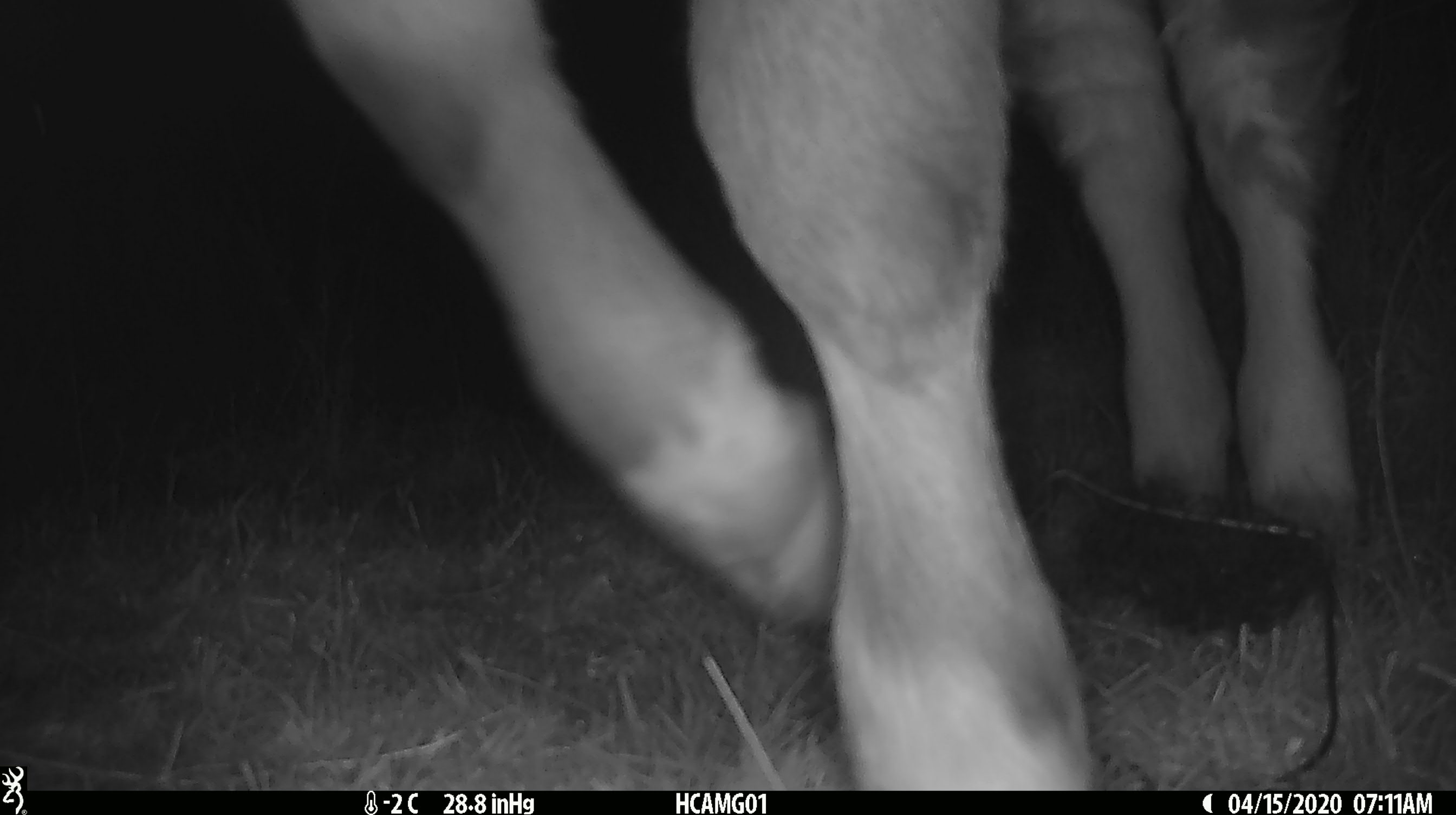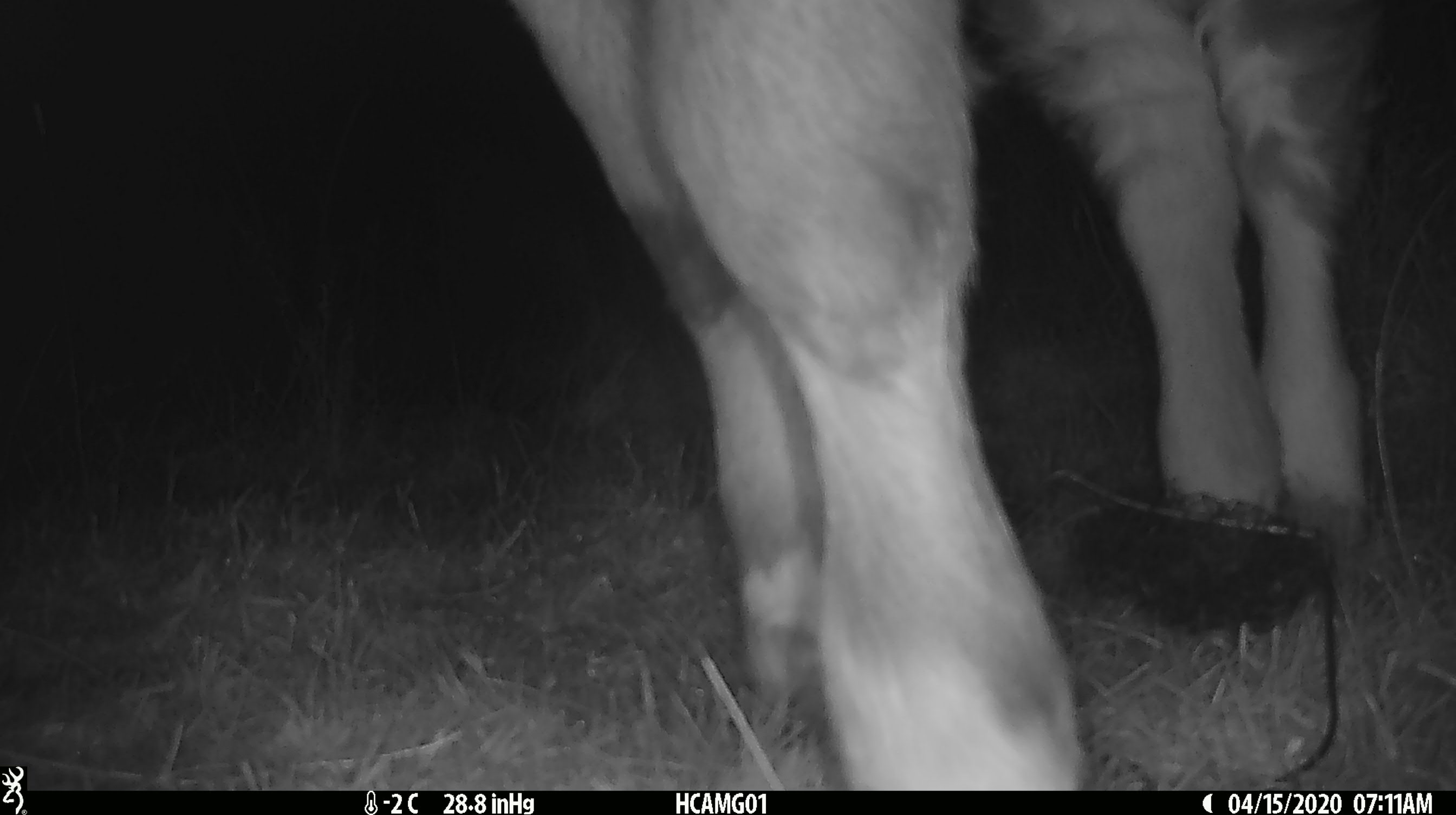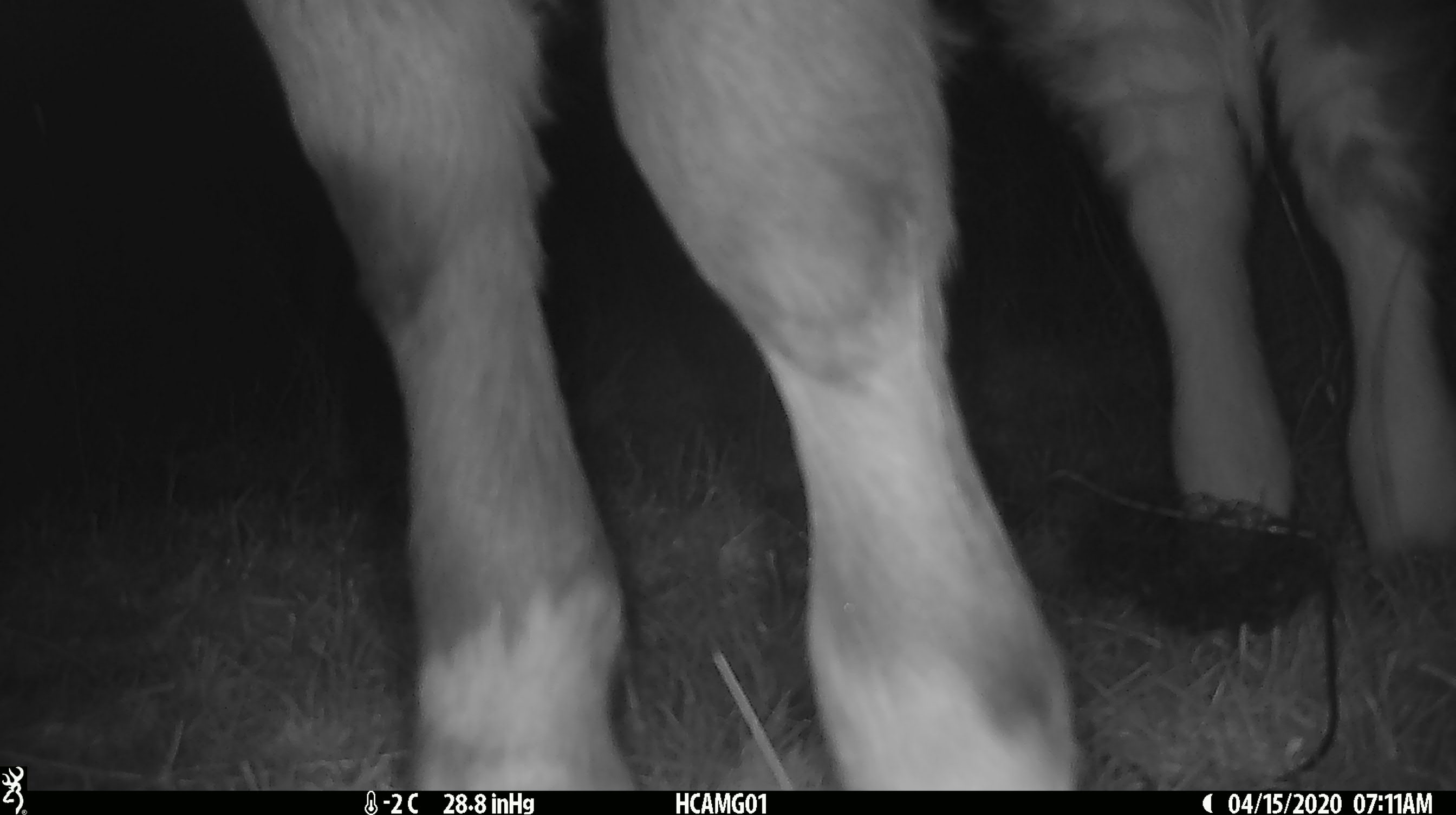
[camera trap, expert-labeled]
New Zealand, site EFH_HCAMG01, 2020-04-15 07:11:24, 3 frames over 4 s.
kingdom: Animalia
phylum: Chordata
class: Mammalia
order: Artiodactyla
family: Bovidae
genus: Bos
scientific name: Bos taurus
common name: domestic cow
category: cow